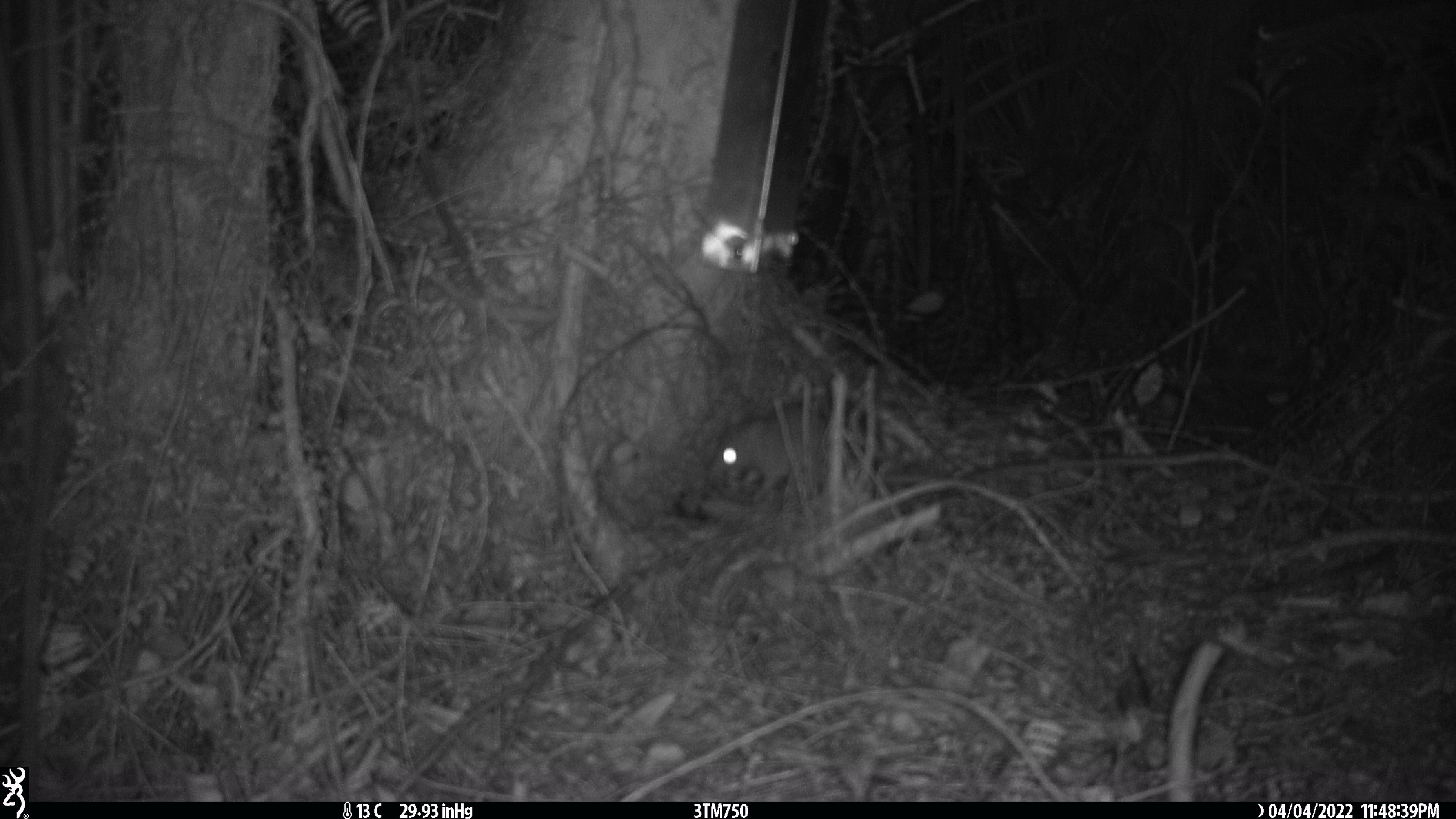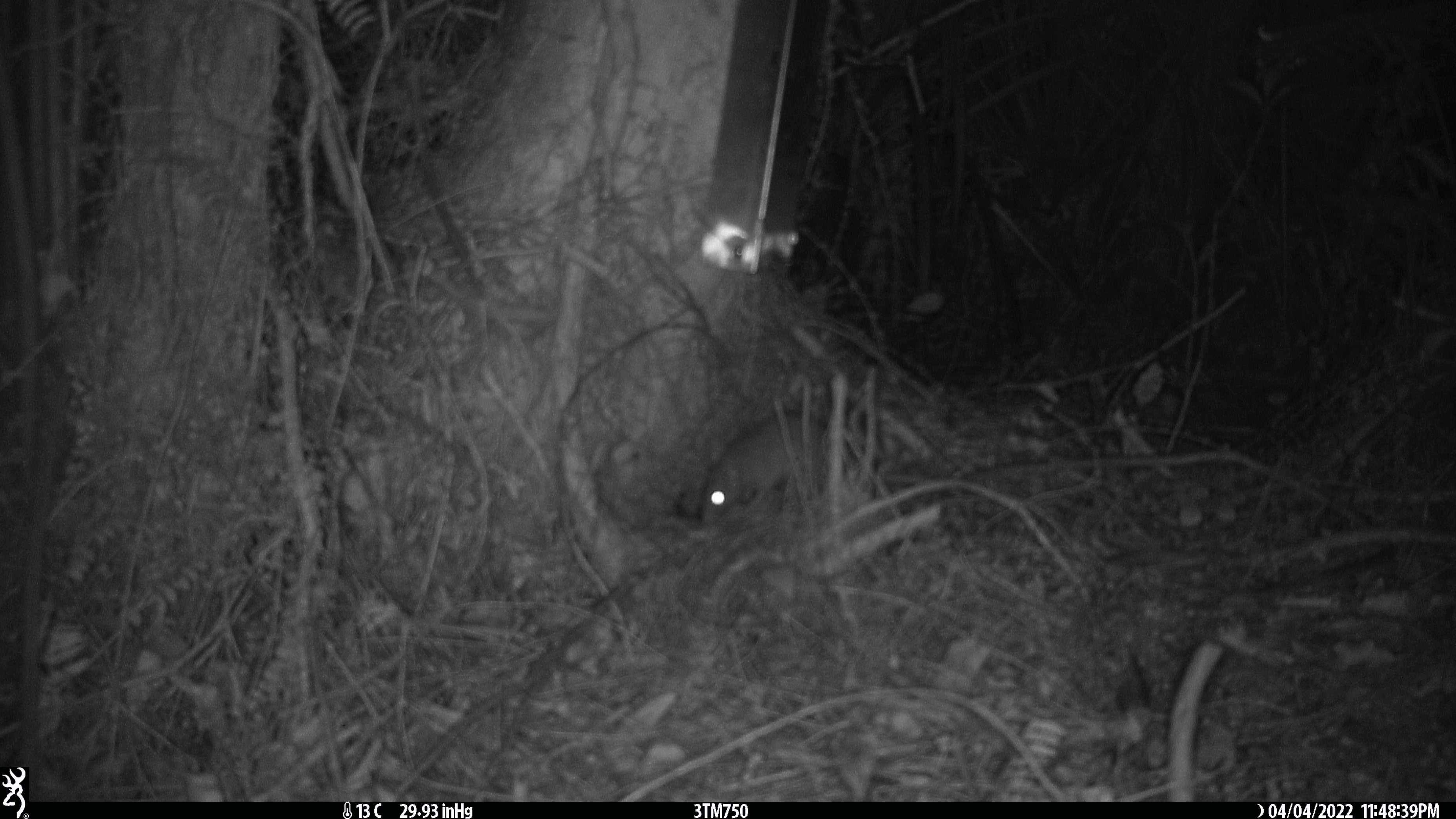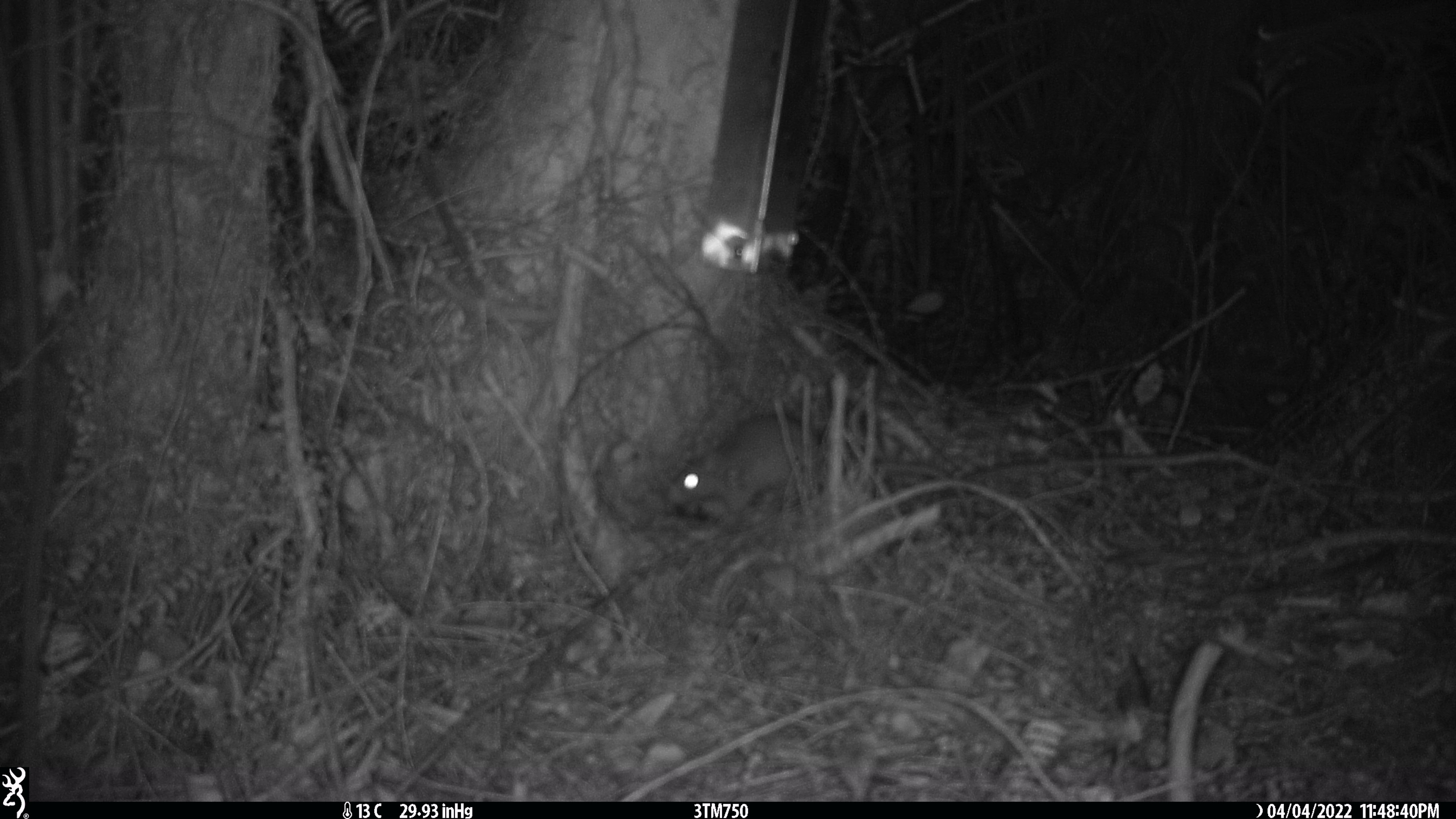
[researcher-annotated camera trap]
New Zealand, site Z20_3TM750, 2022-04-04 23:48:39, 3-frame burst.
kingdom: Animalia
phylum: Chordata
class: Mammalia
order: Rodentia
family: Muridae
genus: Rattus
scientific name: Rattus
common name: rat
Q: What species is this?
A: Rat (Rattus).